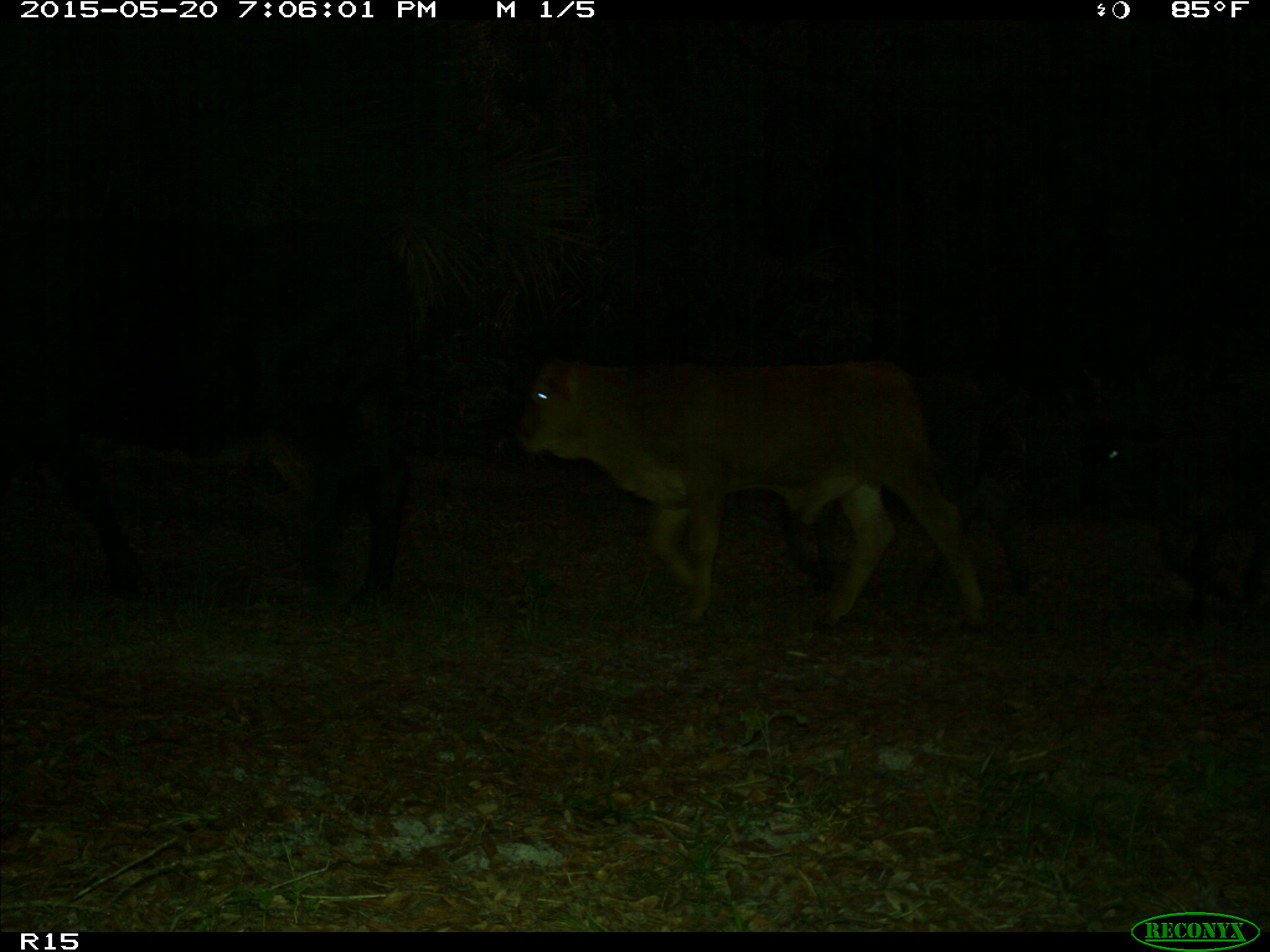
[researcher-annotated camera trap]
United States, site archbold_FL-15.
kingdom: Animalia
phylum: Chordata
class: Mammalia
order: Artiodactyla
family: Bovidae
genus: Bos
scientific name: Bos taurus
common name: domestic cow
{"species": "Bos taurus (domestic cow)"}